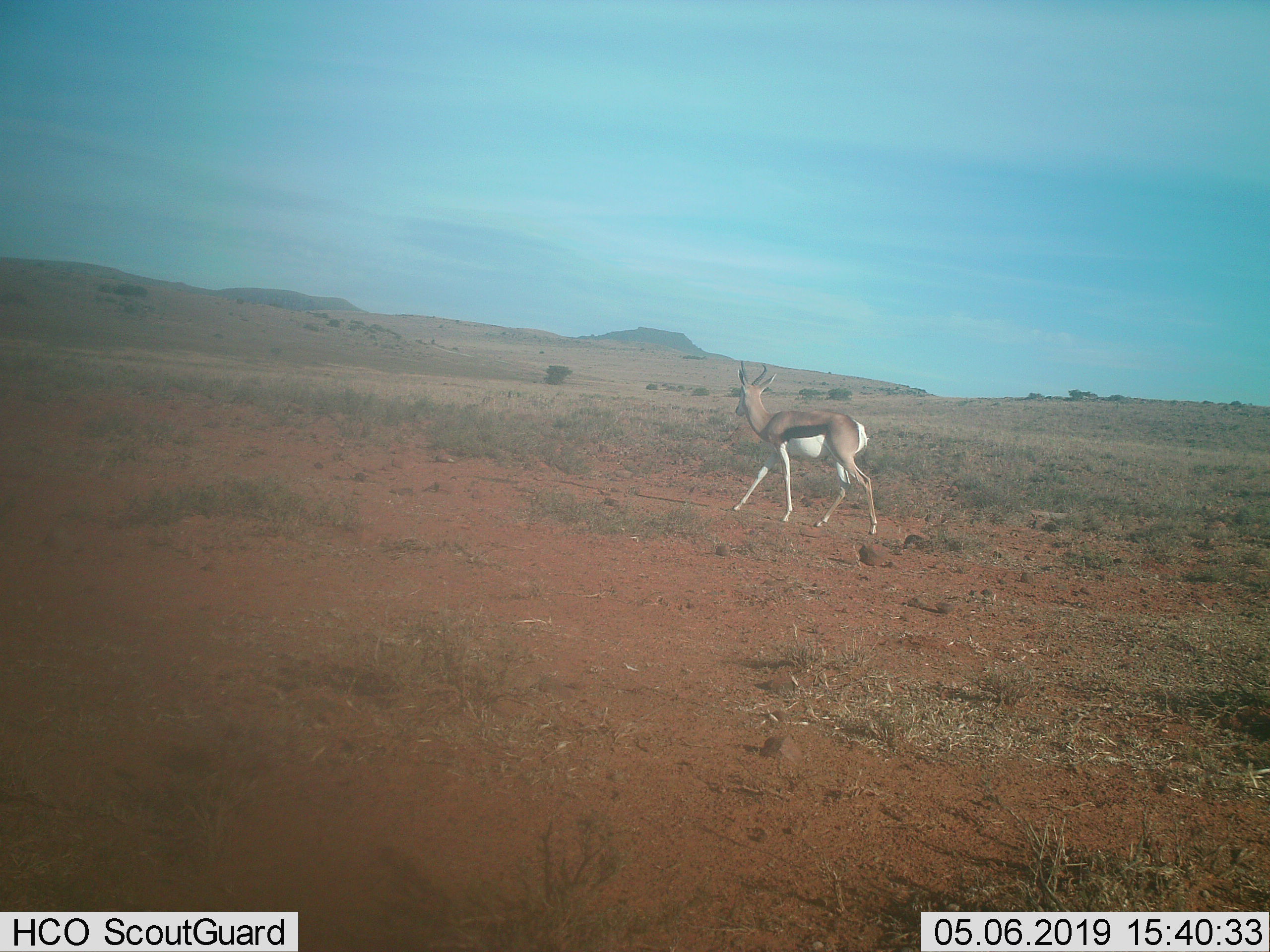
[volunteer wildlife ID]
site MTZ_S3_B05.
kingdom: Animalia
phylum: Chordata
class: Mammalia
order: Artiodactyla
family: Bovidae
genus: Antidorcas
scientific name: Antidorcas marsupialis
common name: springbok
Springbok (Antidorcas marsupialis), count 1. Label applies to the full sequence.